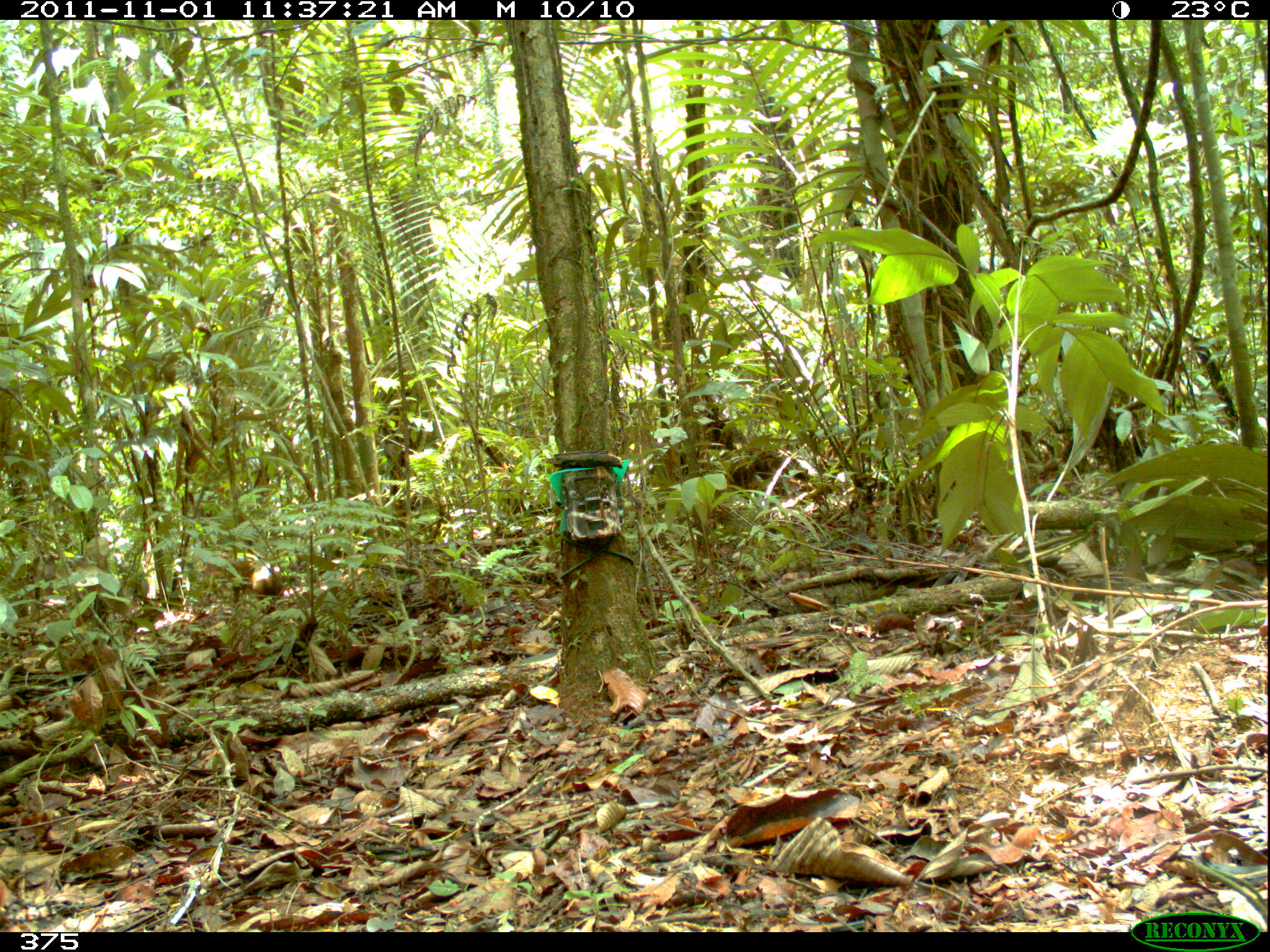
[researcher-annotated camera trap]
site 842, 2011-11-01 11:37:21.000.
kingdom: Animalia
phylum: Chordata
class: Mammalia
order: Rodentia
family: Dasyproctidae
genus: Dasyprocta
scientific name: Dasyprocta punctata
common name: central american agouti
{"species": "Dasyprocta punctata (central american agouti)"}